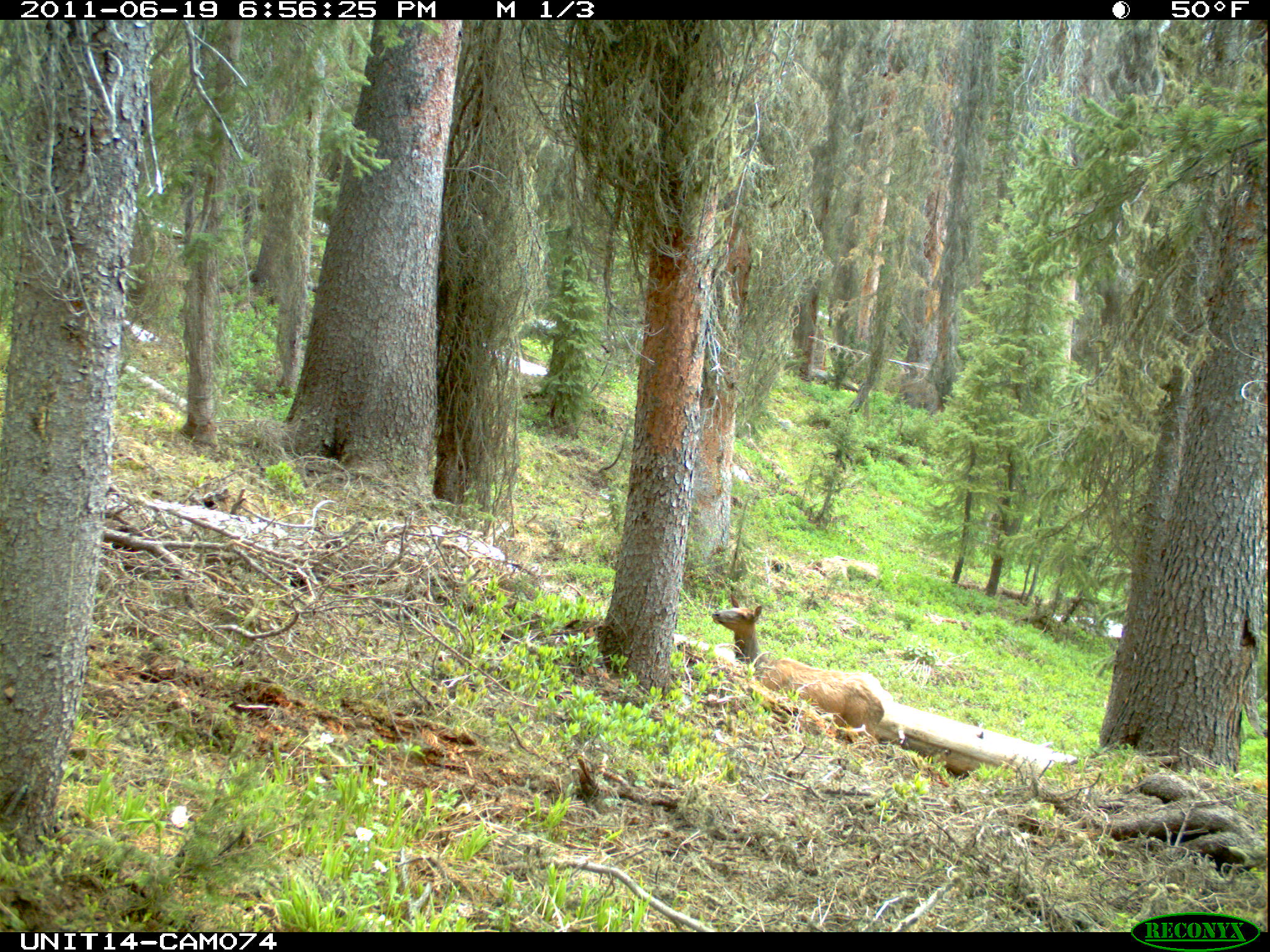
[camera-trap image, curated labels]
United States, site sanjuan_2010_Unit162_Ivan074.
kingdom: Animalia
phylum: Chordata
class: Mammalia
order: Artiodactyla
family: Cervidae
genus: Cervus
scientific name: Cervus elaphus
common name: red deer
Cervus elaphus (red deer).